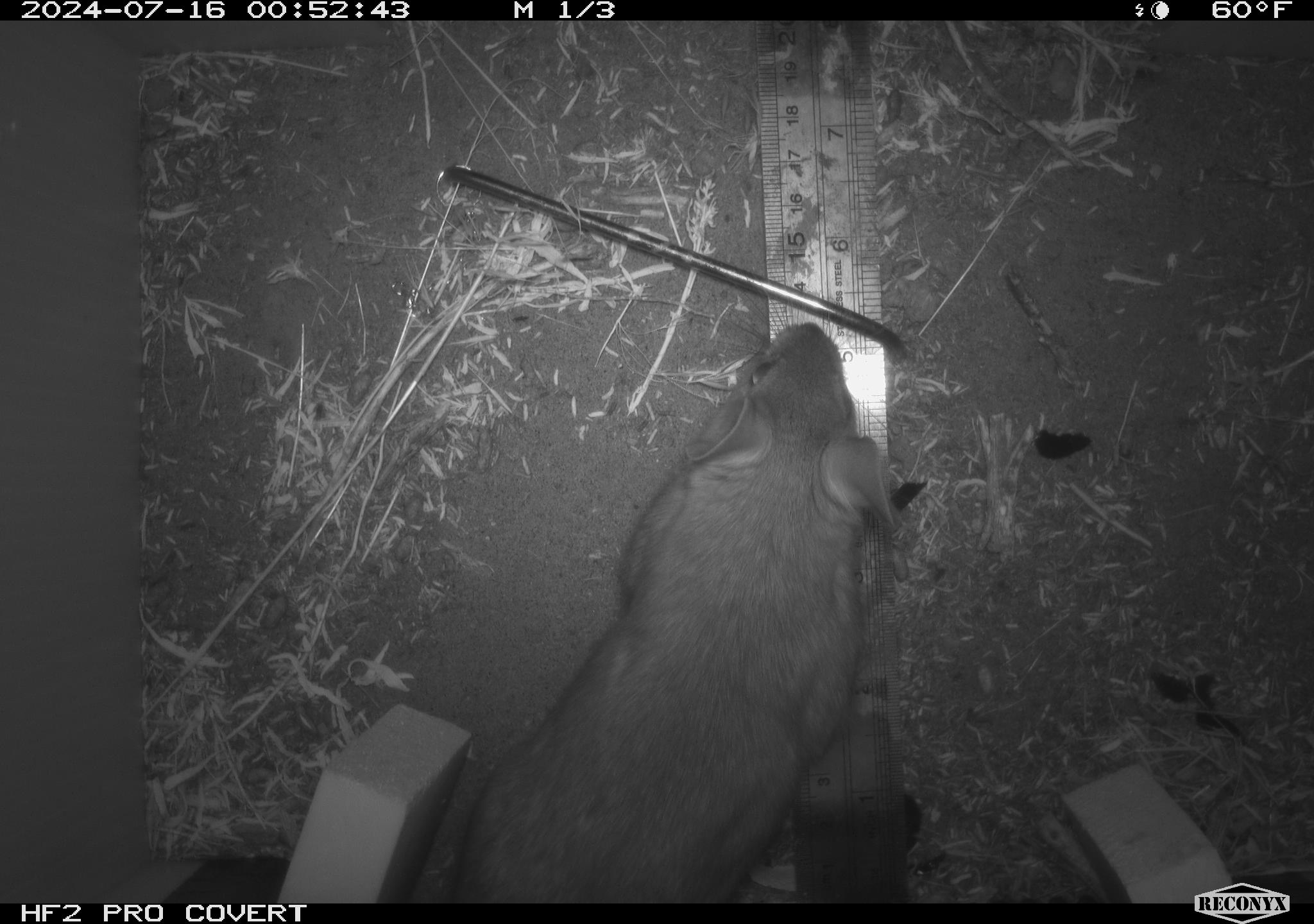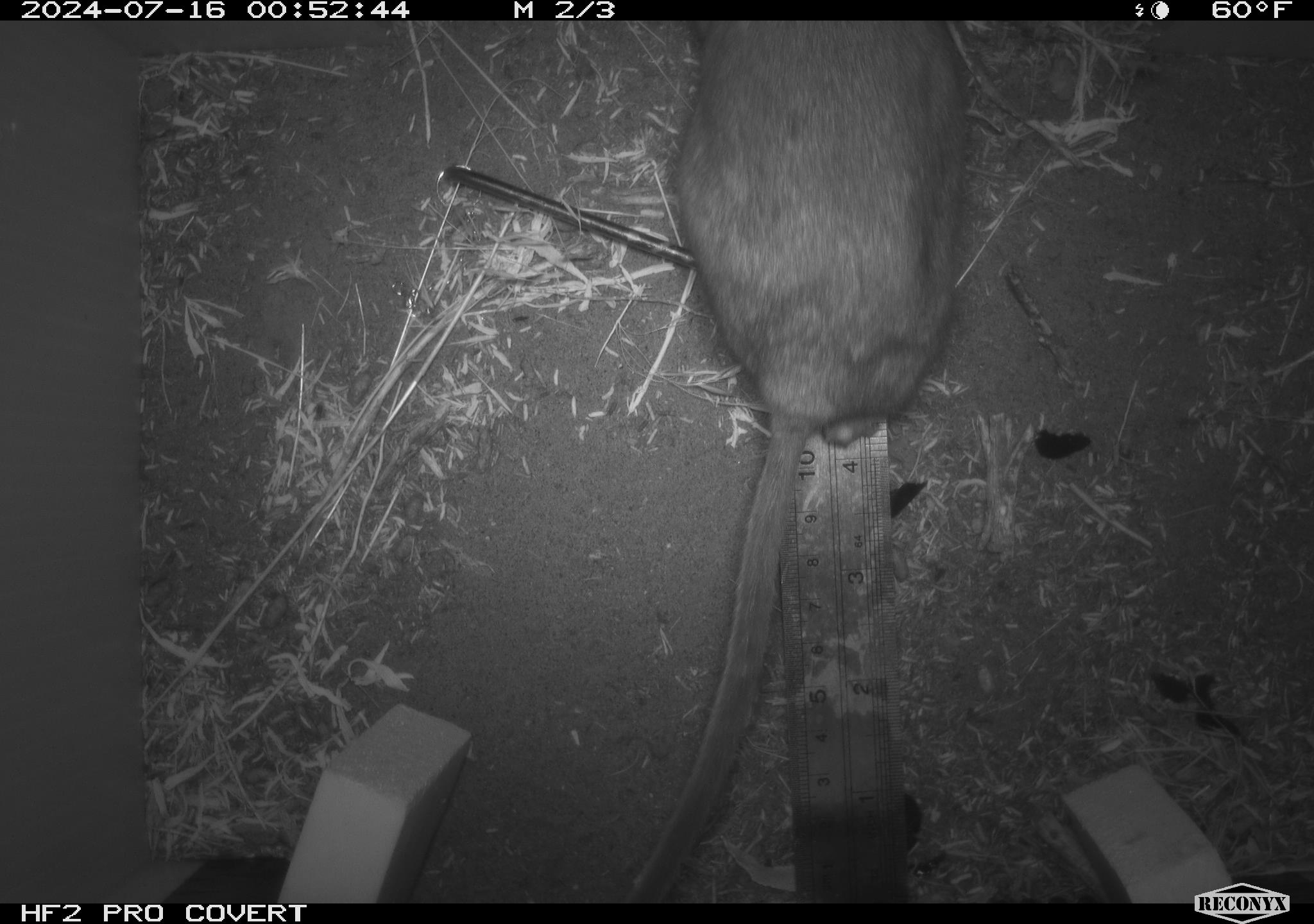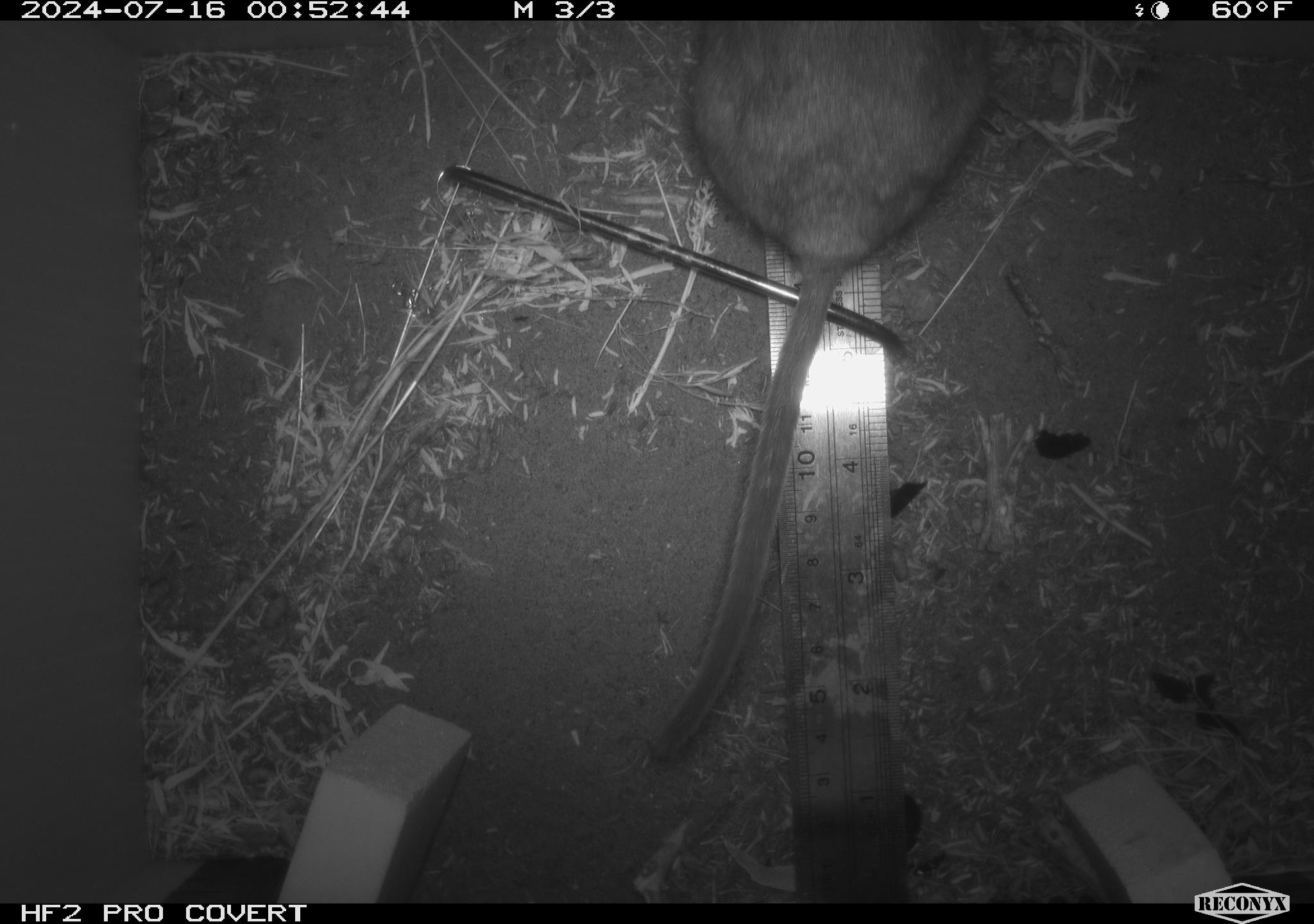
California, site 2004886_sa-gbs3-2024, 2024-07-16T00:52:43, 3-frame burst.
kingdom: Animalia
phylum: Chordata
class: Mammalia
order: Rodentia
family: Cricetidae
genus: Neotoma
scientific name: Neotoma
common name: pack rat or woodrat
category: neotoma species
Neotoma species (pack rat or woodrat) (Neotoma).